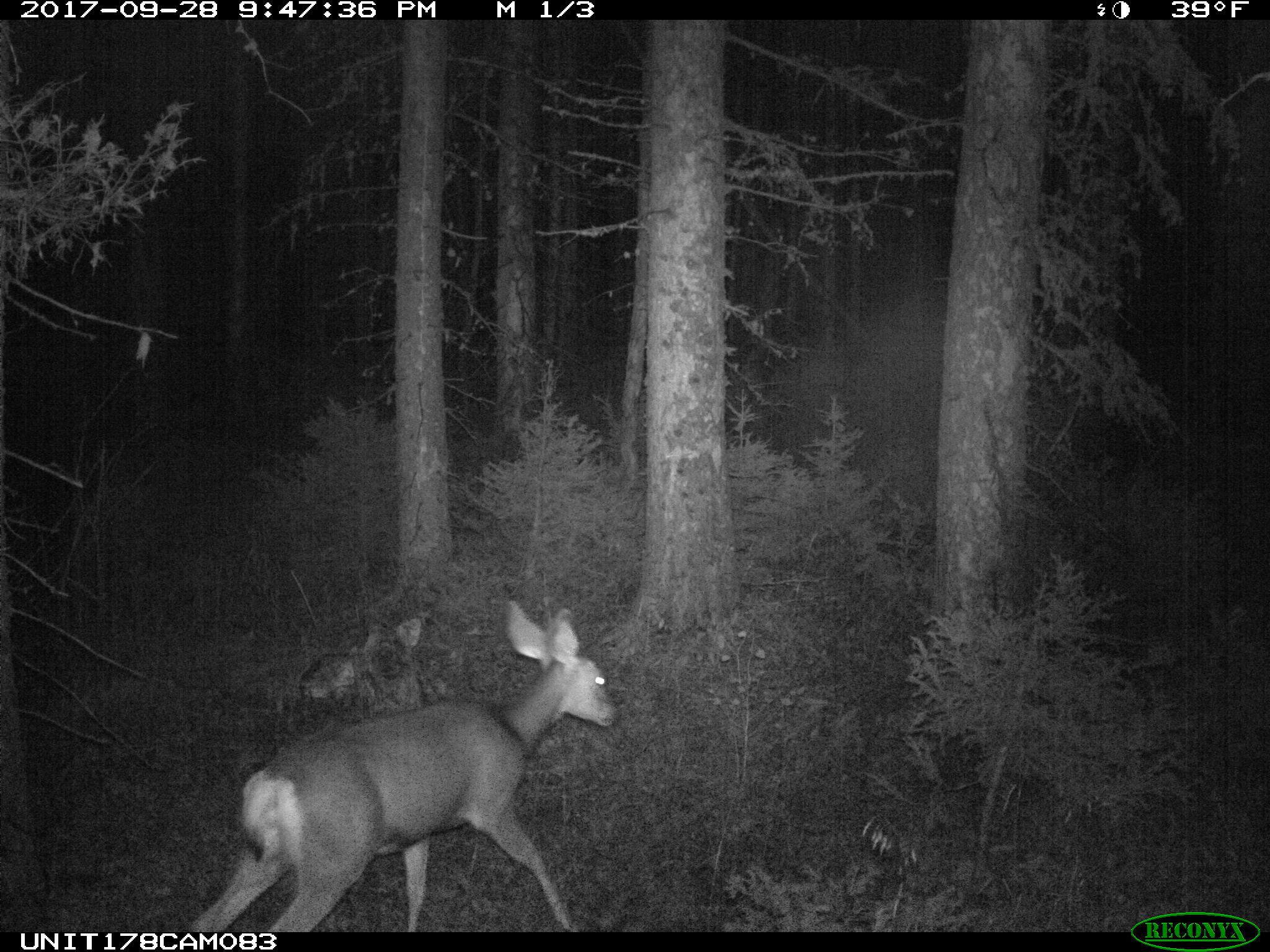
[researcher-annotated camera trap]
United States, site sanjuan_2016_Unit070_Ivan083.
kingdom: Animalia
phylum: Chordata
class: Mammalia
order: Artiodactyla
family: Cervidae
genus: Odocoileus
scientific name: Odocoileus hemionus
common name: mule deer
Odocoileus hemionus (mule deer).